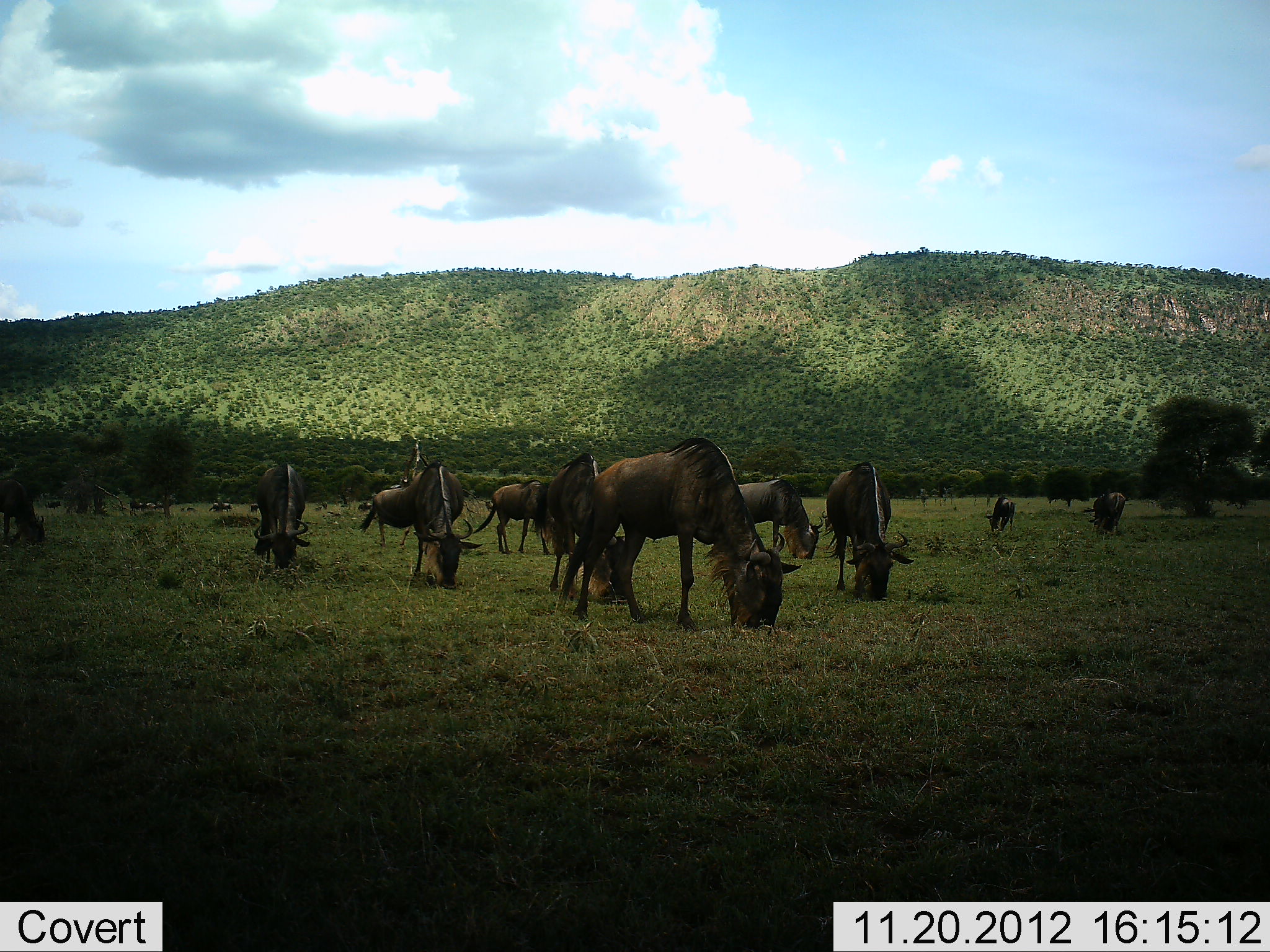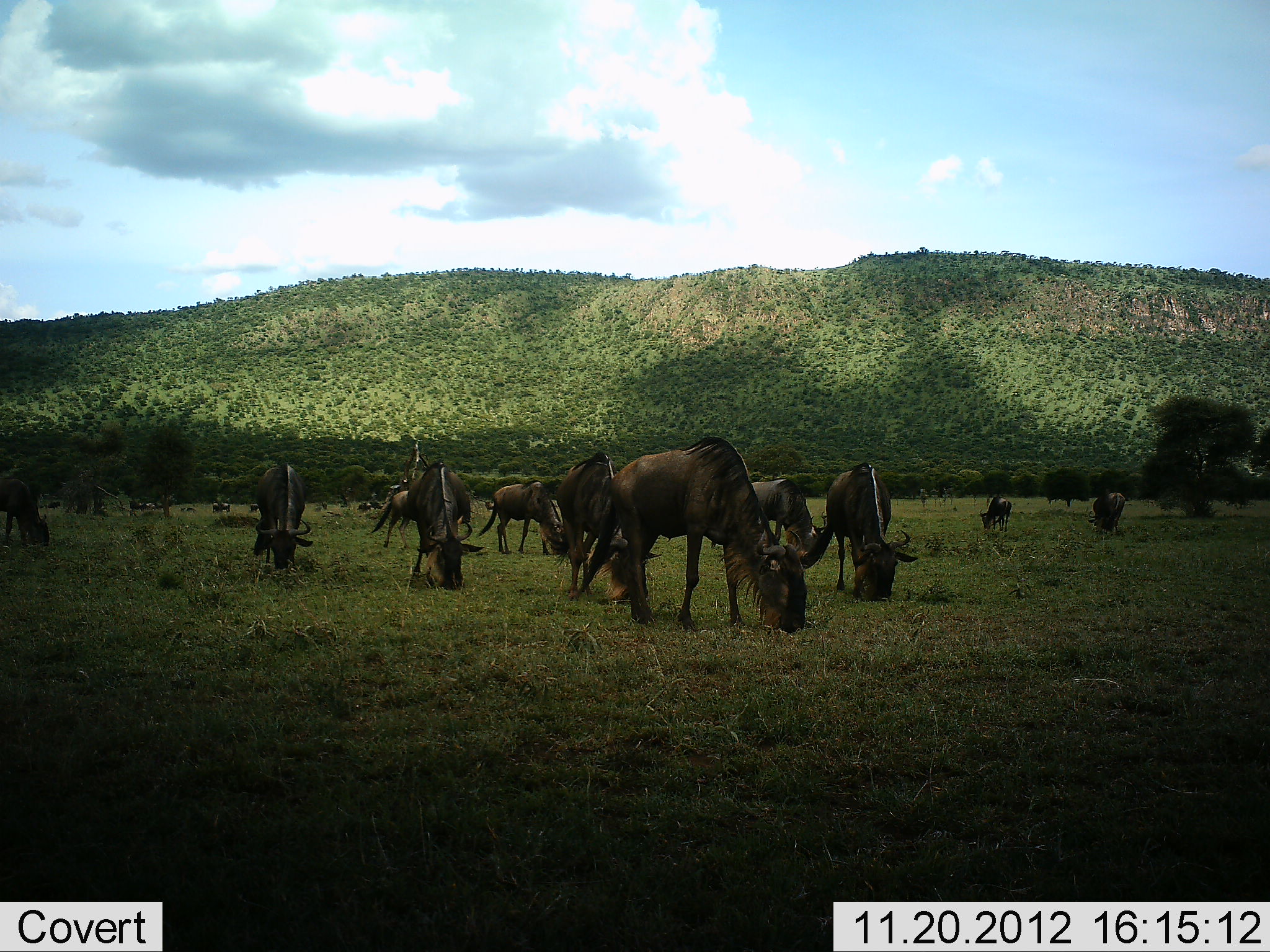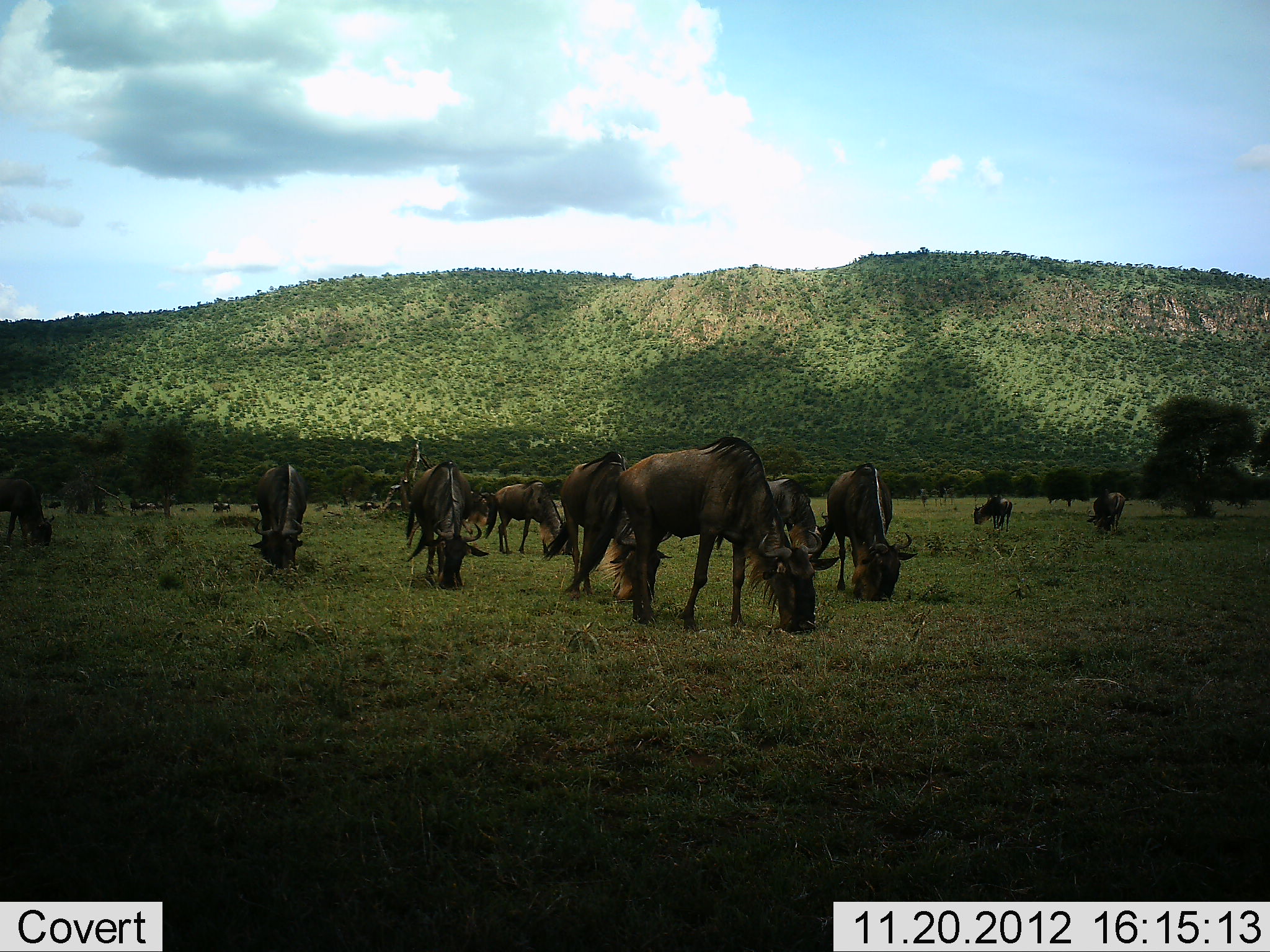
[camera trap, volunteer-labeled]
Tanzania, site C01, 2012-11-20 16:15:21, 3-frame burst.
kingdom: Animalia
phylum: Chordata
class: Mammalia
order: Artiodactyla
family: Bovidae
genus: Connochaetes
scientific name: Connochaetes taurinus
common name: blue wildebeest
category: wildebeest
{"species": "wildebeest (blue wildebeest) (Connochaetes taurinus)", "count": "11-50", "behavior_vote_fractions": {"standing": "7%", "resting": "0%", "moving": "0%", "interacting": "0%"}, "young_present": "0%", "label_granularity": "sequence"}